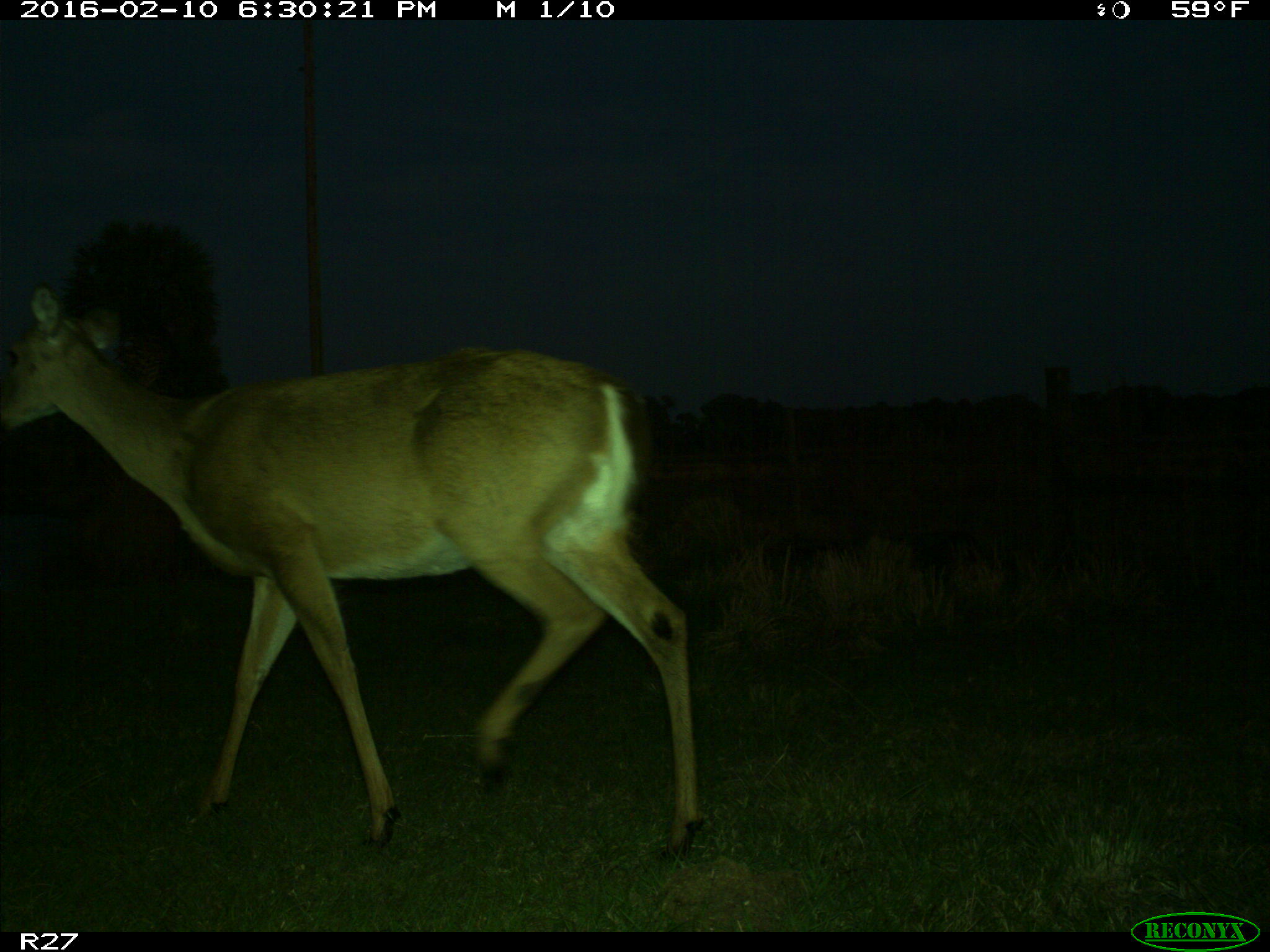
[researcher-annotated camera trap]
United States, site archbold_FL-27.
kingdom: Animalia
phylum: Chordata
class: Mammalia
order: Artiodactyla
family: Cervidae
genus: Odocoileus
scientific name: Odocoileus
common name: deer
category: unidentified deer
Unidentified deer (deer) (Odocoileus).